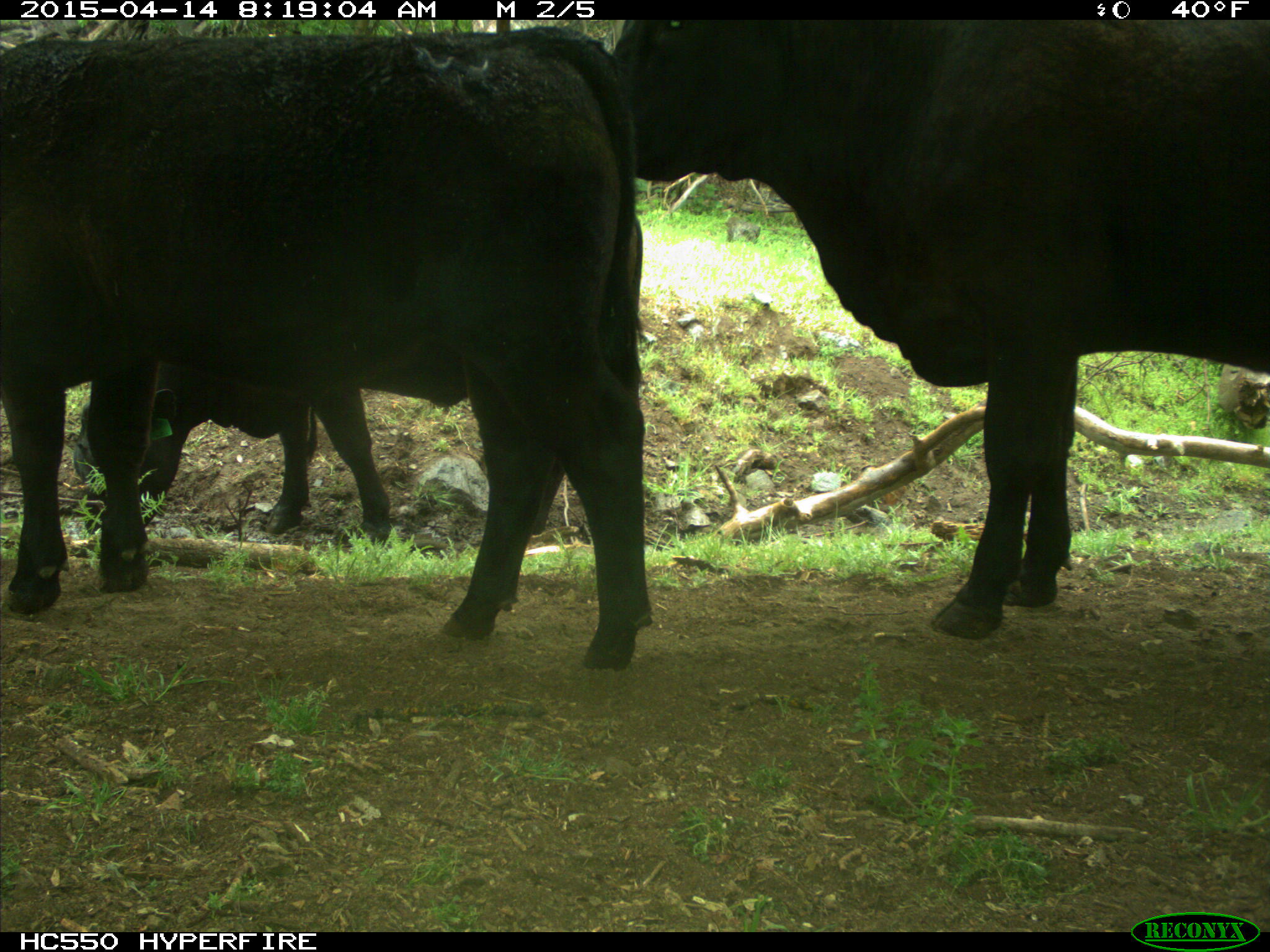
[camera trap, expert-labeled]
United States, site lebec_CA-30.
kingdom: Animalia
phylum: Chordata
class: Mammalia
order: Artiodactyla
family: Bovidae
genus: Bos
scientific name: Bos taurus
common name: domestic cow